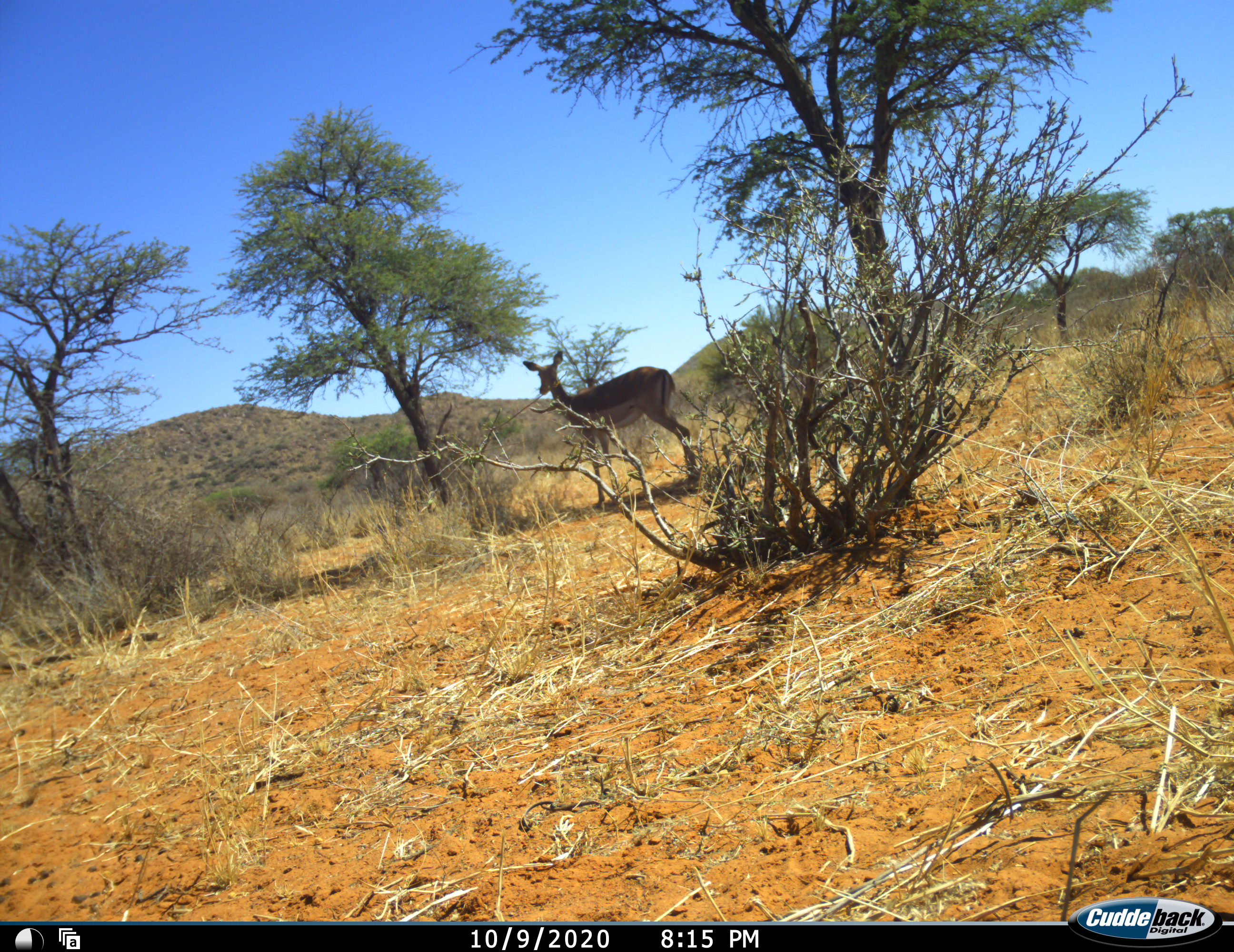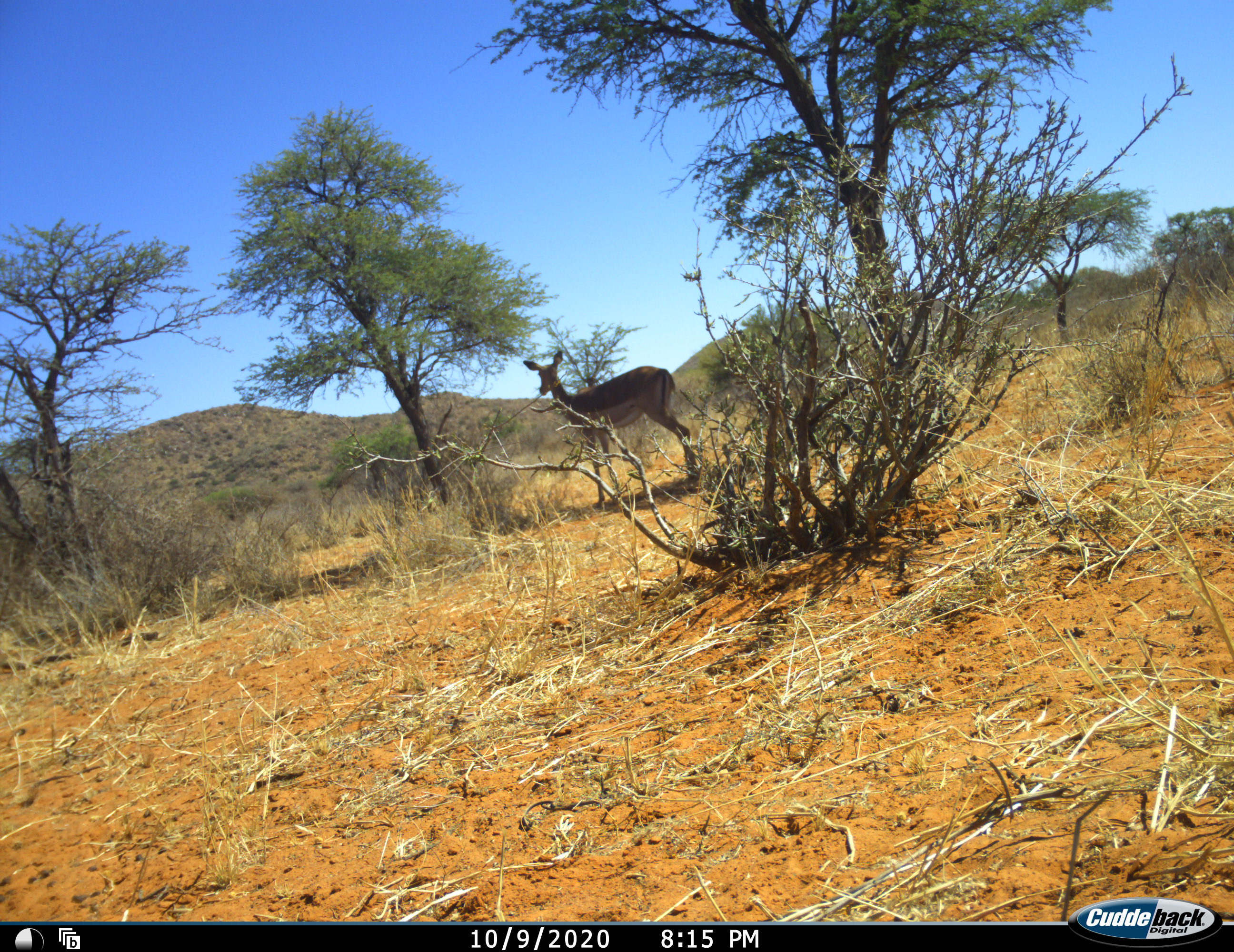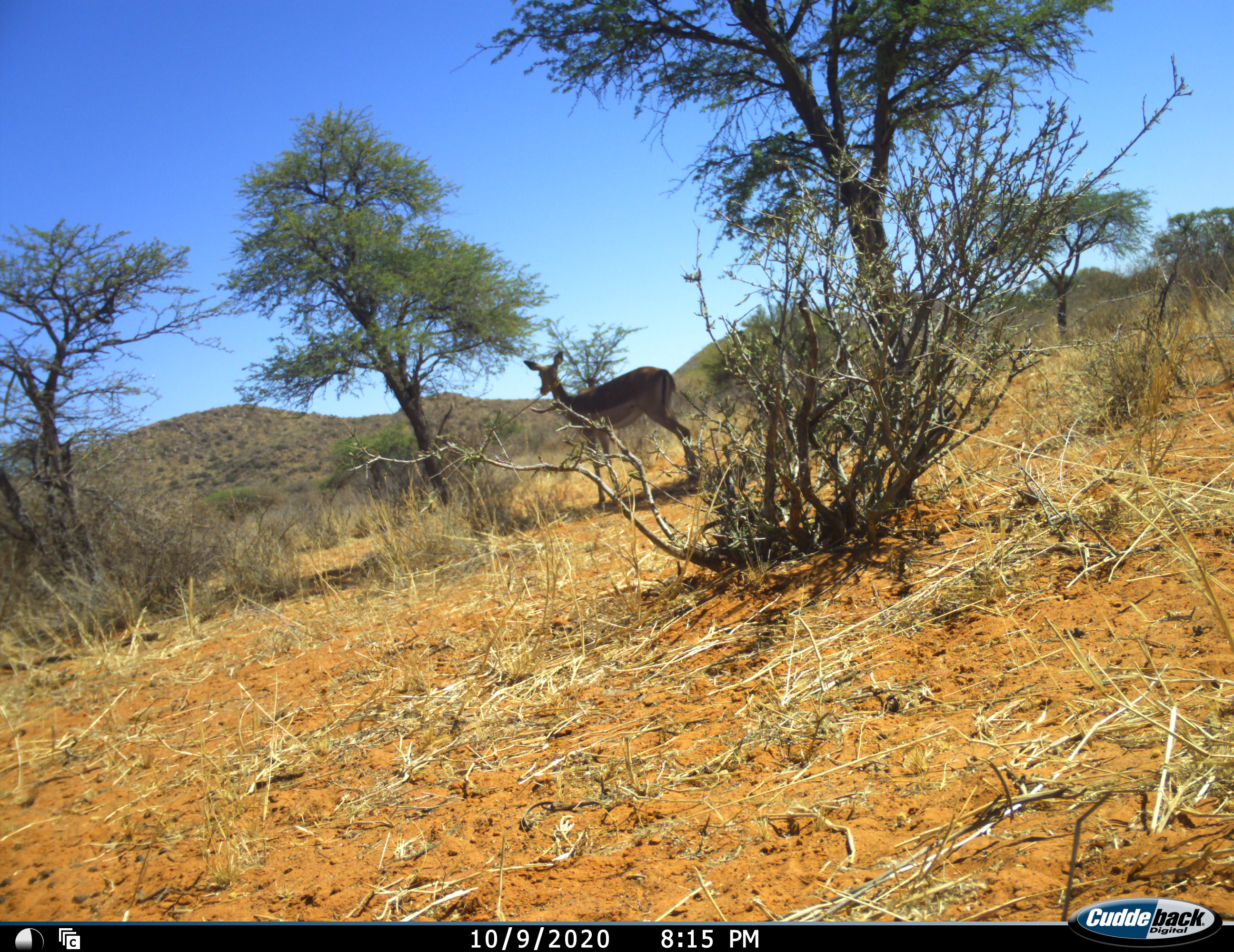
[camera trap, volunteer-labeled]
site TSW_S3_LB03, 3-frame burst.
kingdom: Animalia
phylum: Chordata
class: Mammalia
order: Artiodactyla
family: Bovidae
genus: Aepyceros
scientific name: Aepyceros melampus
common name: impala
Impala (Aepyceros melampus), count 1. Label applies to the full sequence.